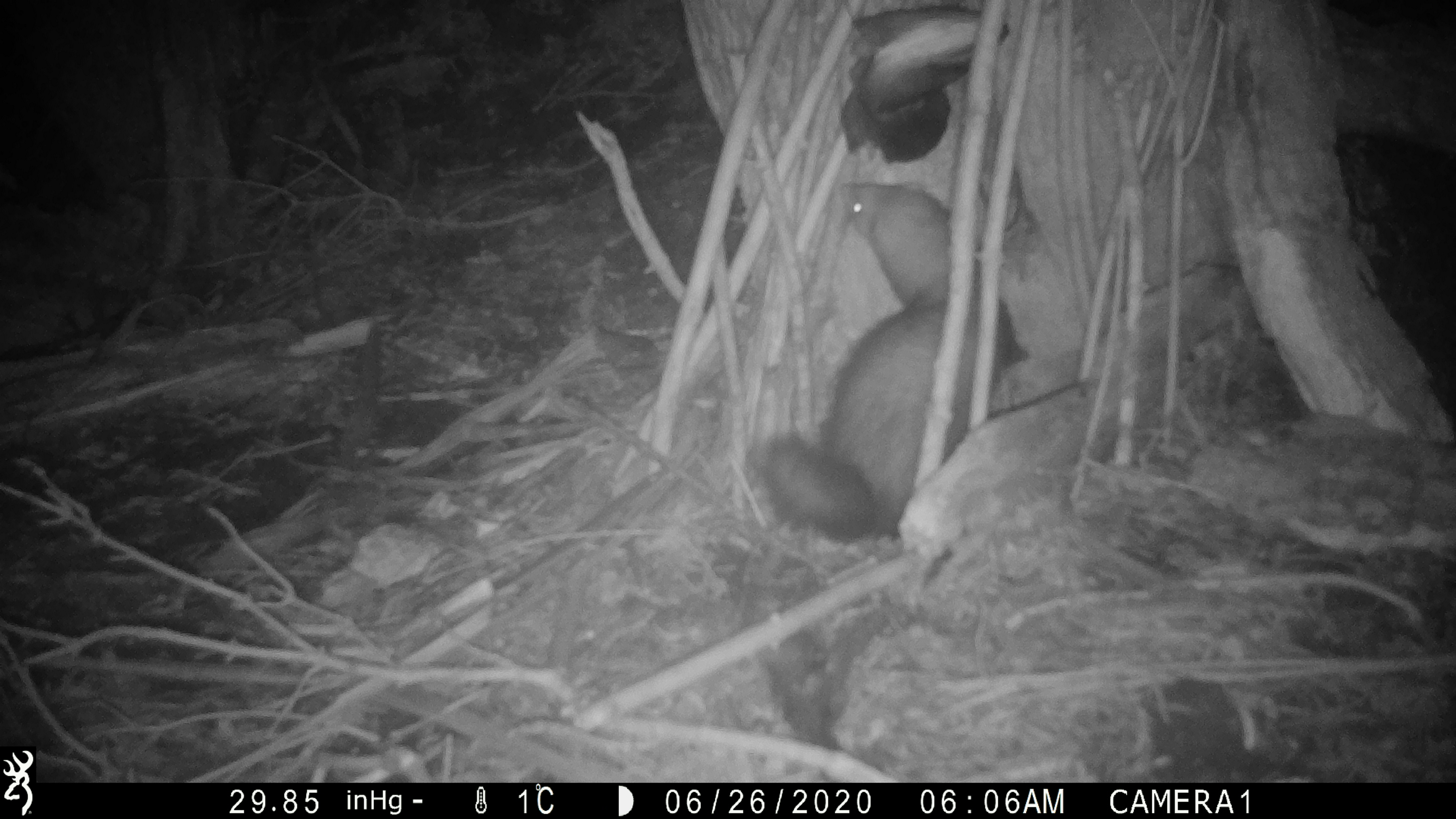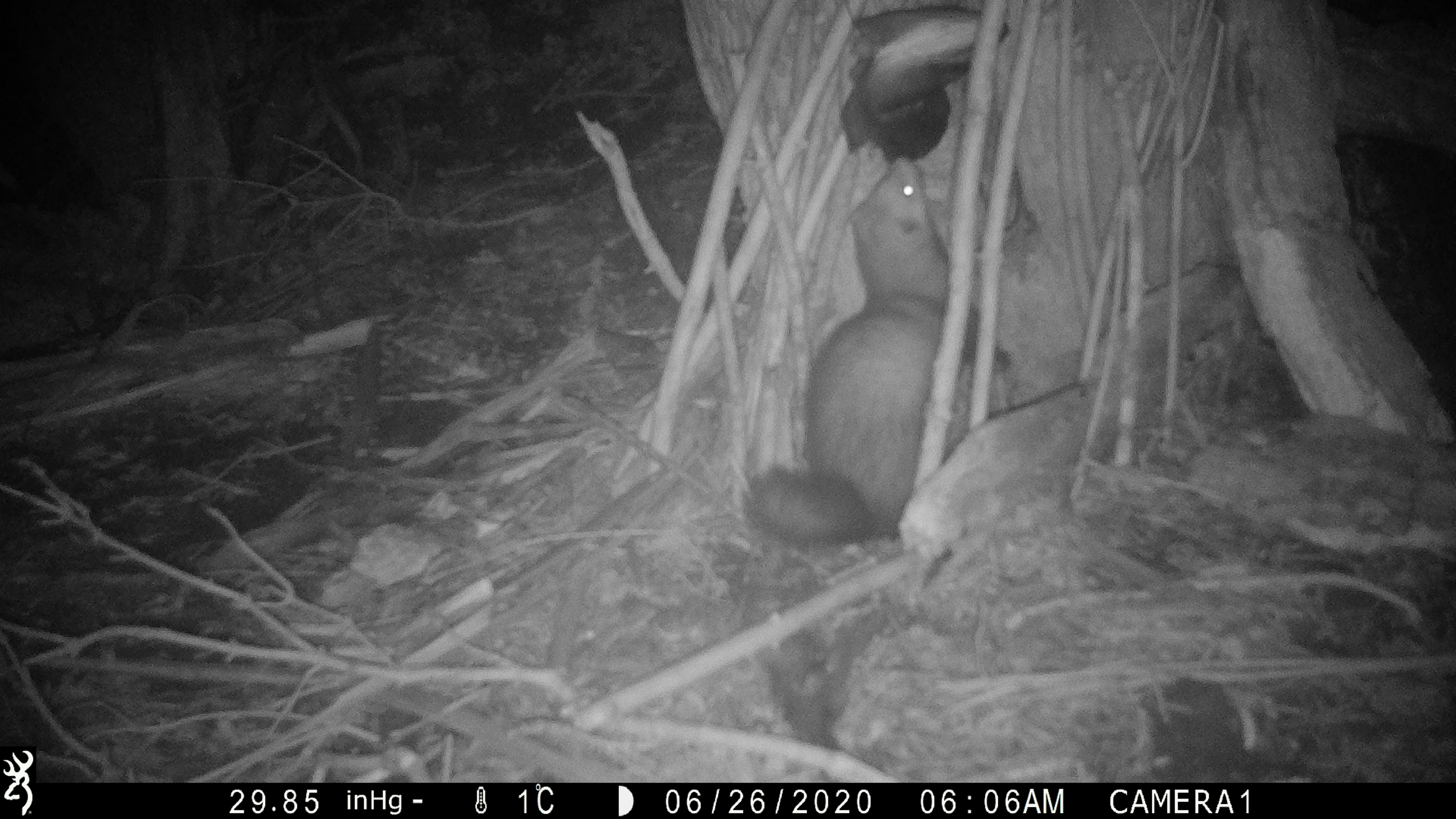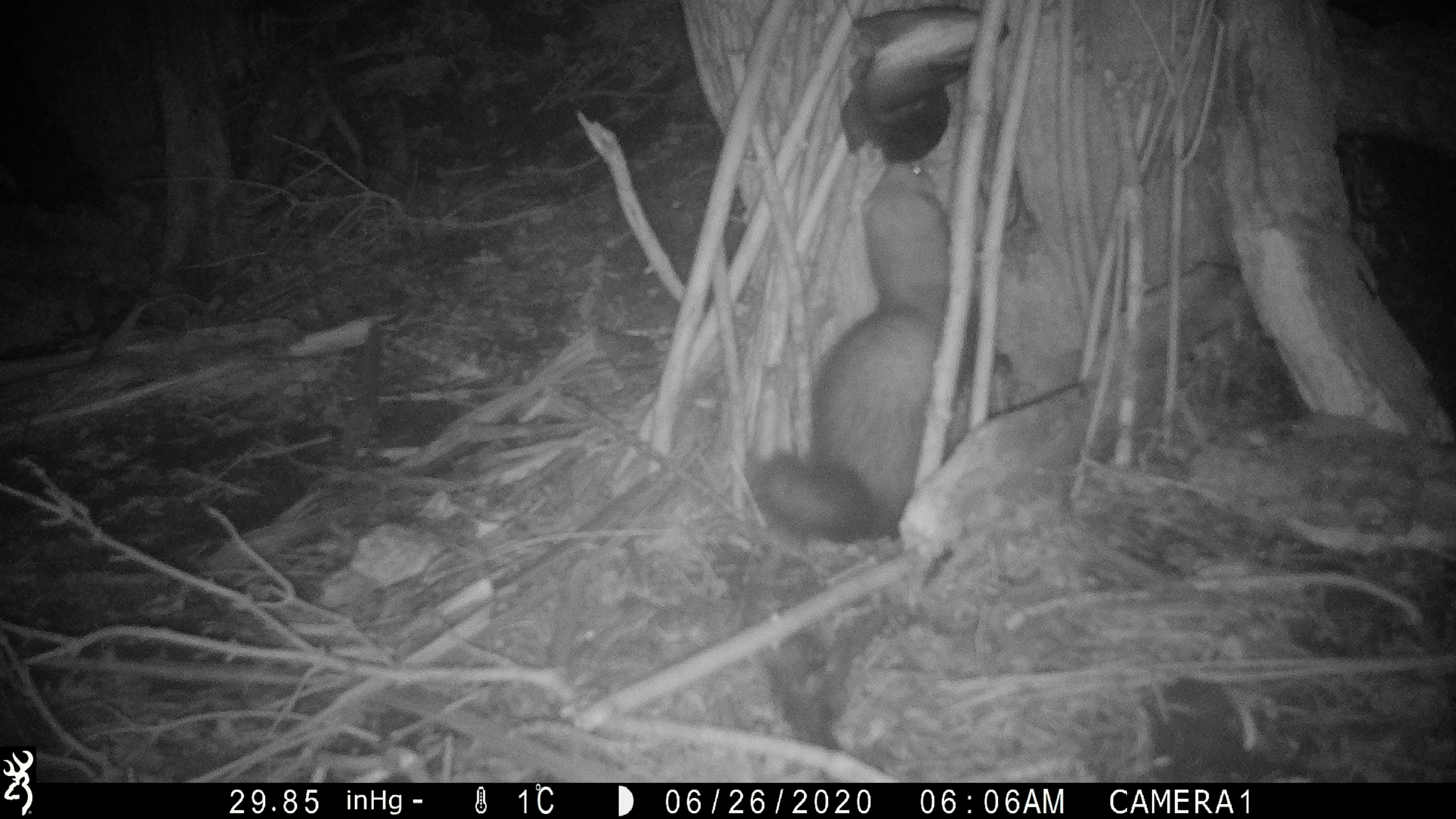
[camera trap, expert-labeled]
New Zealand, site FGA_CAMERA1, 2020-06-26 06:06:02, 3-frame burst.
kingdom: Animalia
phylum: Chordata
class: Mammalia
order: Carnivora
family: Mustelidae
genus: Mustela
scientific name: Mustela furo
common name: ferret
Ferret (Mustela furo).